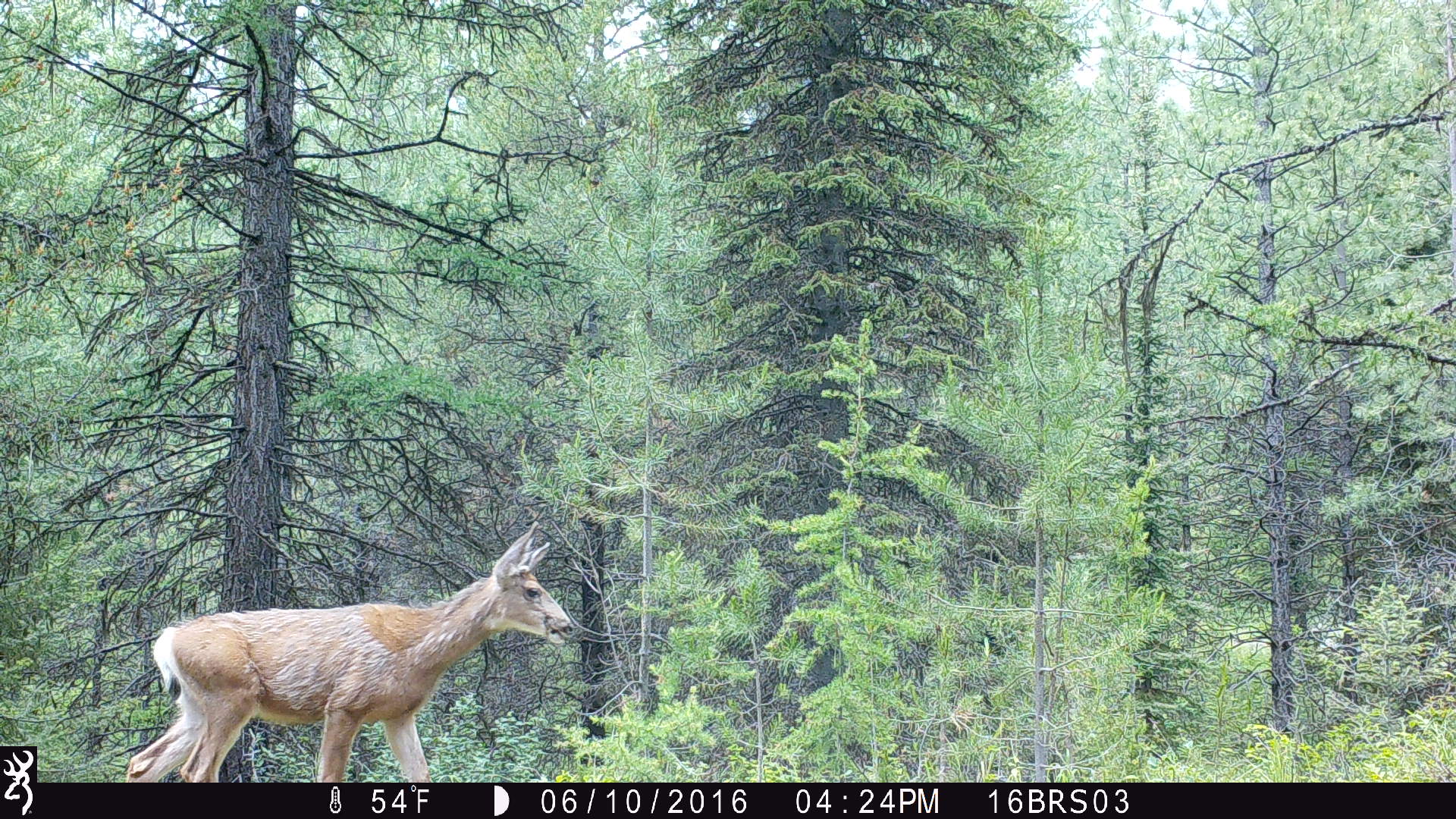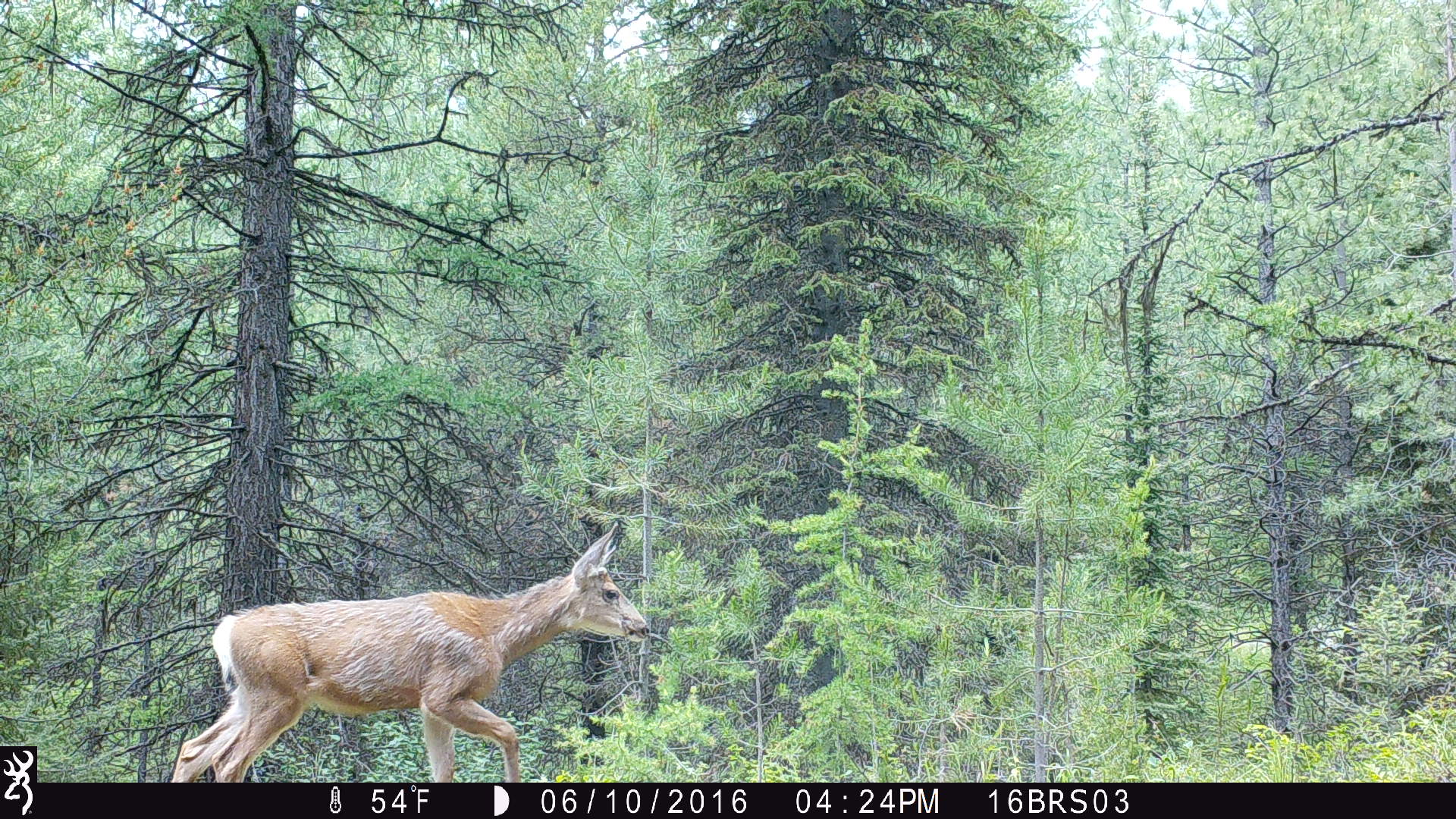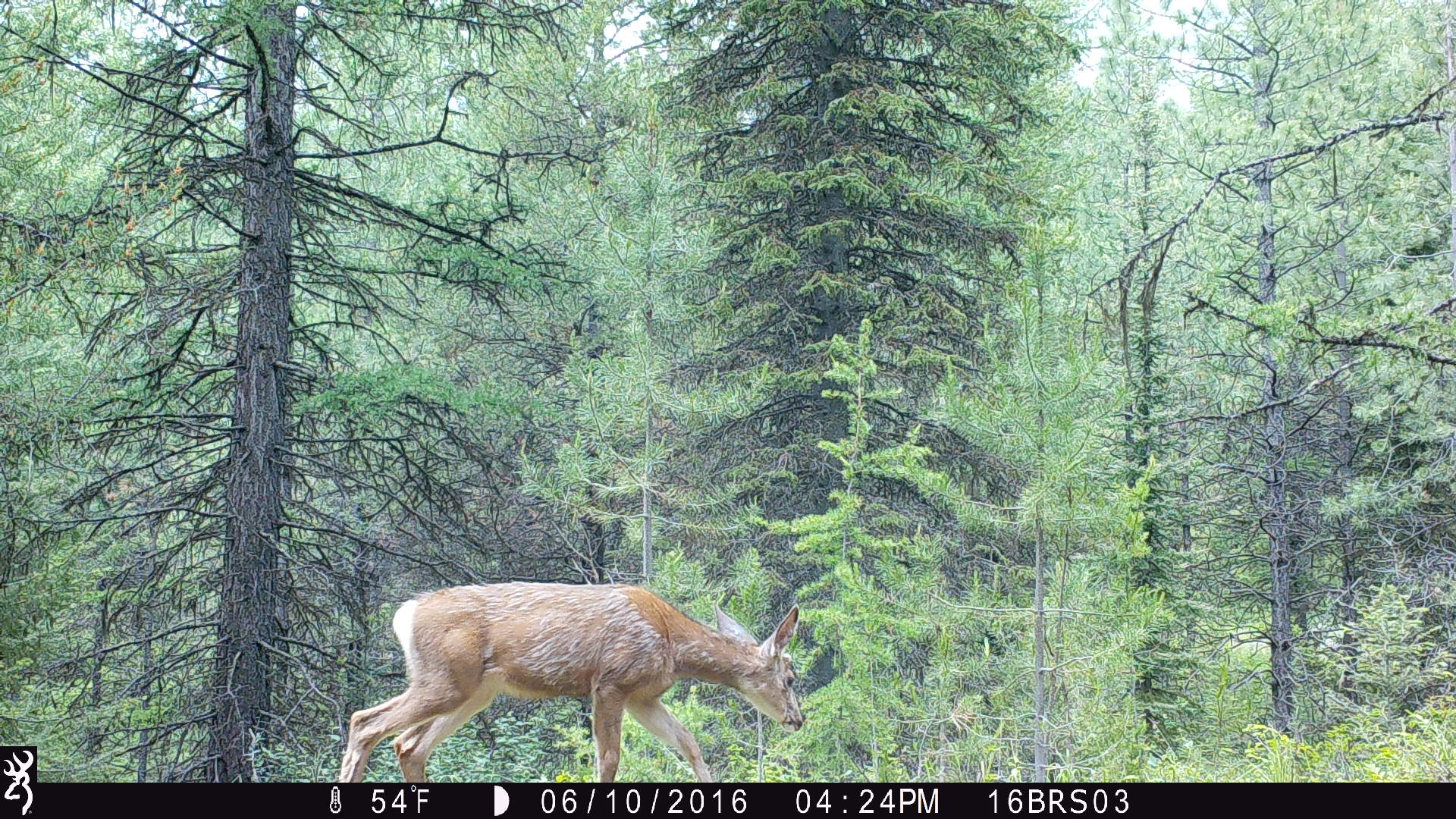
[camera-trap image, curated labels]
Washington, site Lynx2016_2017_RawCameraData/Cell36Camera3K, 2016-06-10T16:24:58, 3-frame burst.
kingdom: Animalia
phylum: Chordata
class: Mammalia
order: Artiodactyla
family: Cervidae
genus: Odocoileus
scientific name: Odocoileus hemionus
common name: mule deer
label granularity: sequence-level